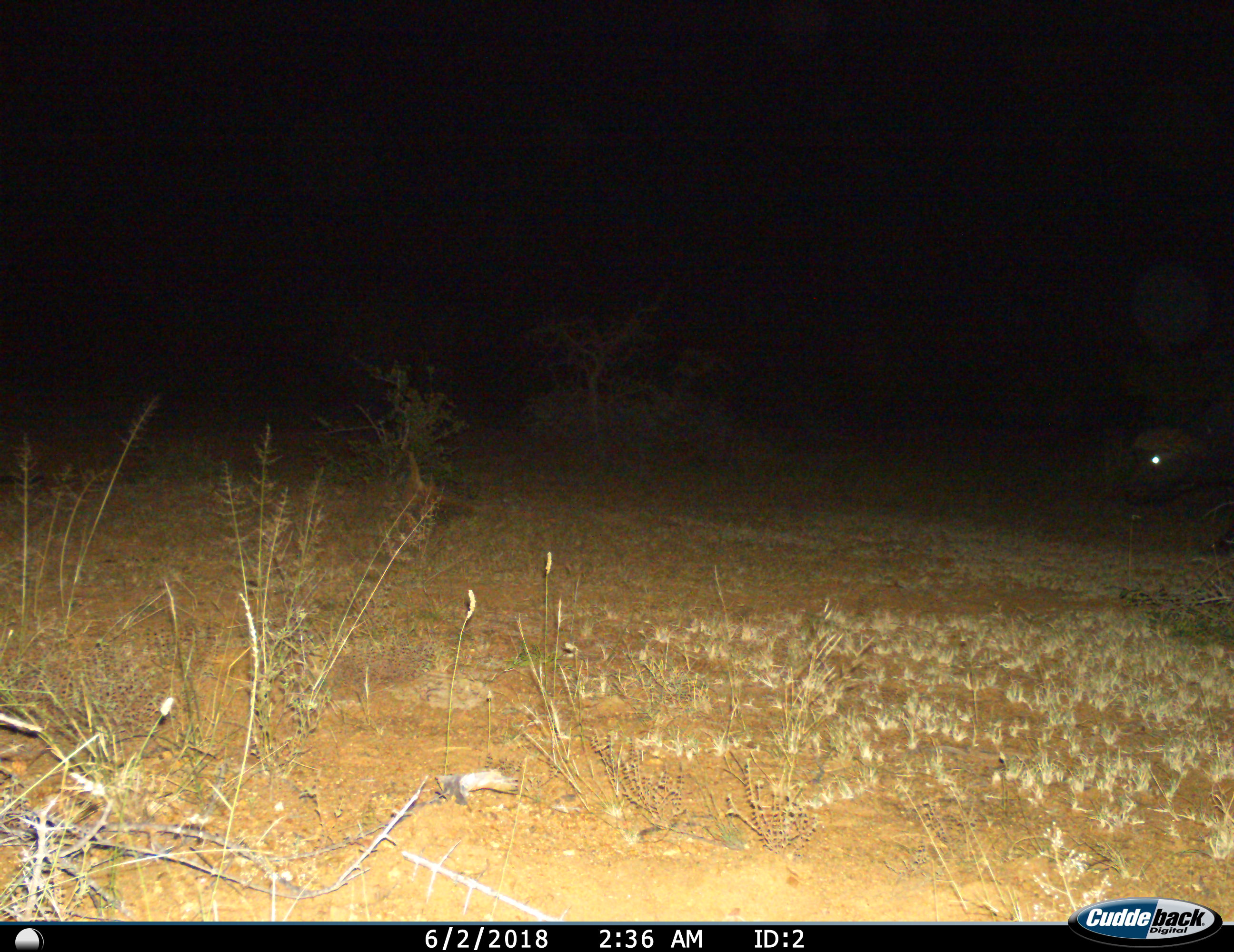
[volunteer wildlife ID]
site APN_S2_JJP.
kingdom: Animalia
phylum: Chordata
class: Mammalia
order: Artiodactyla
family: Bovidae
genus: Syncerus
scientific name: Syncerus caffer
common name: african buffalo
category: buffalo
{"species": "buffalo (african buffalo) (Syncerus caffer)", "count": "1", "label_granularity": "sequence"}